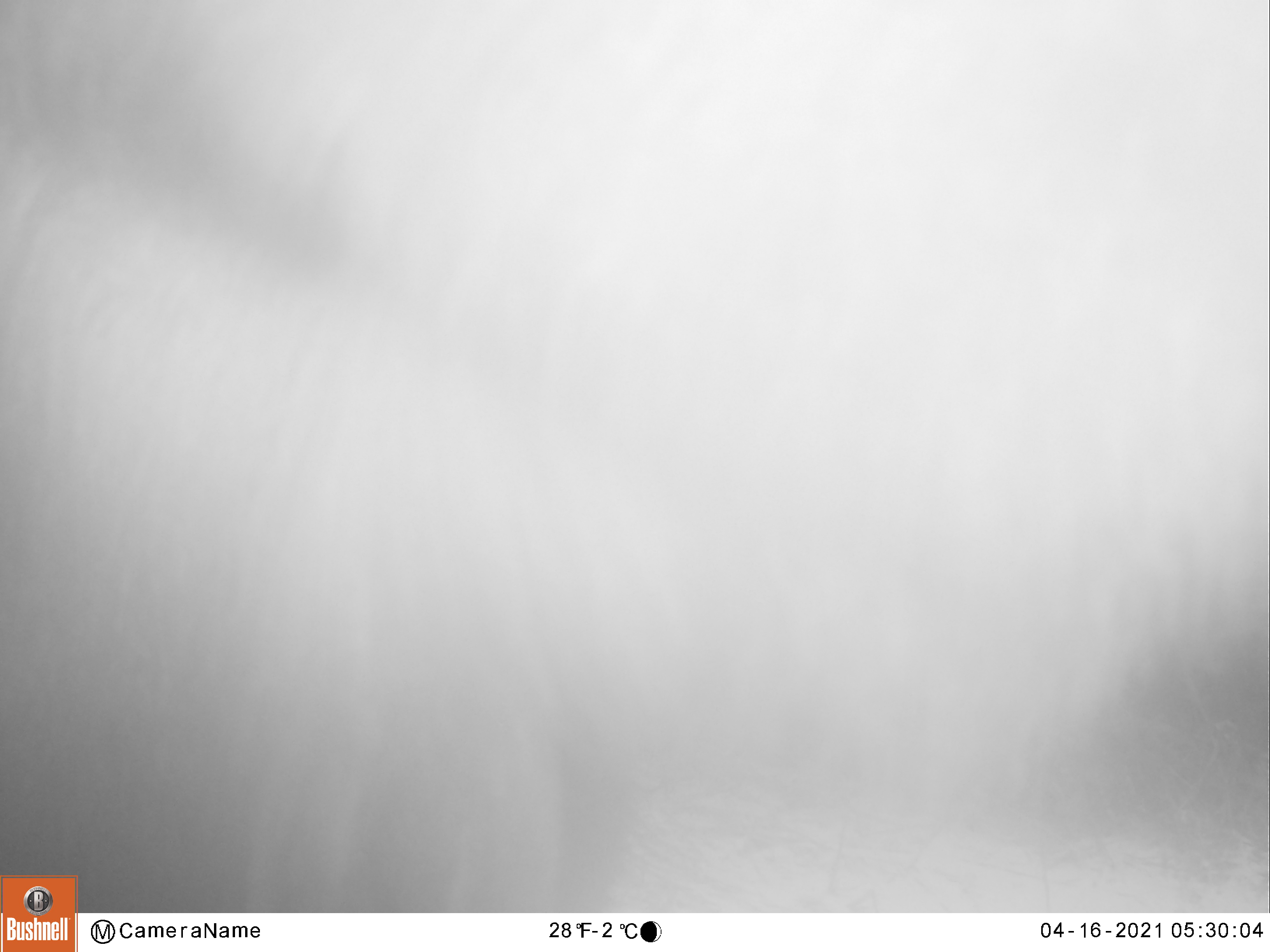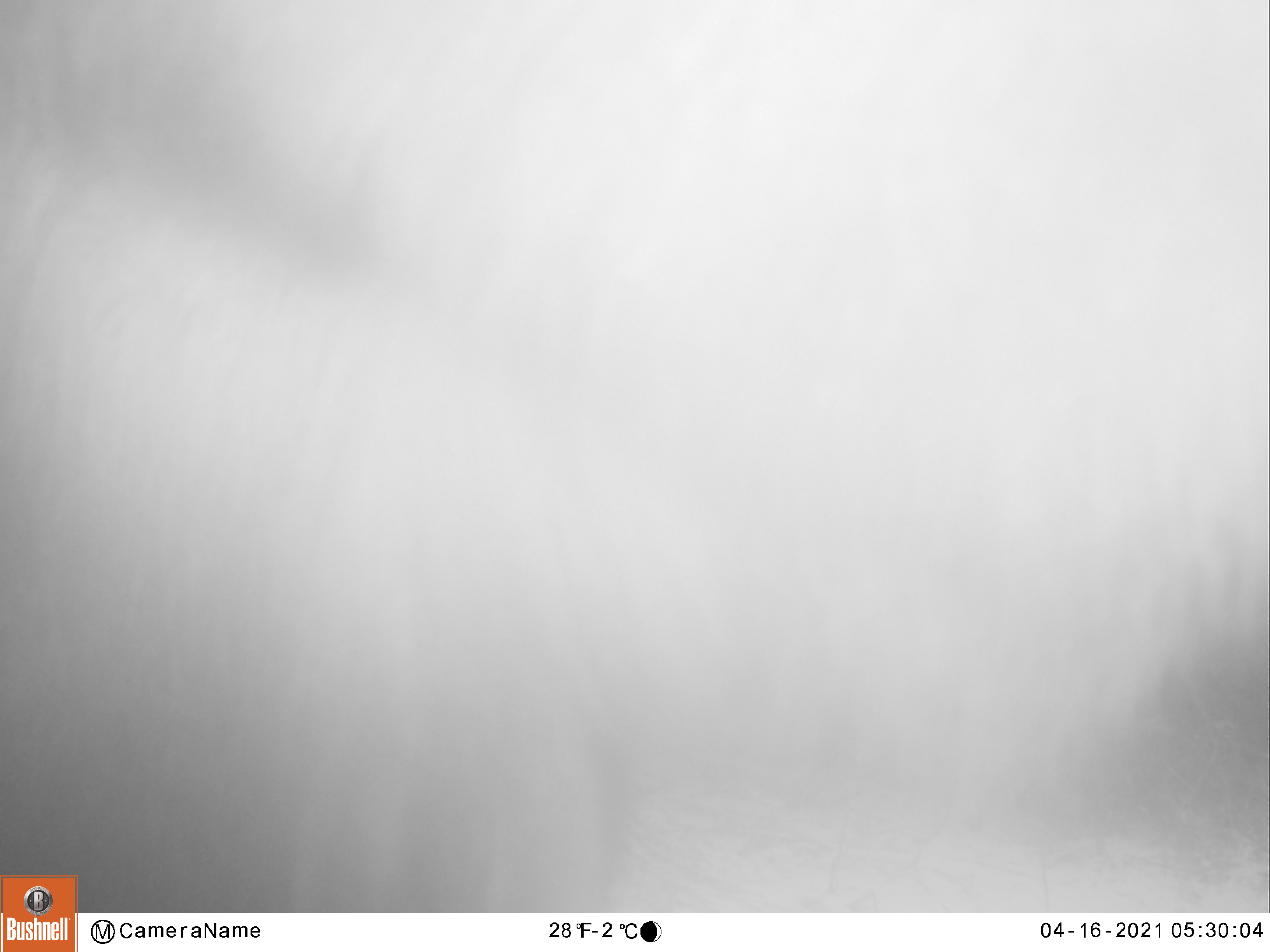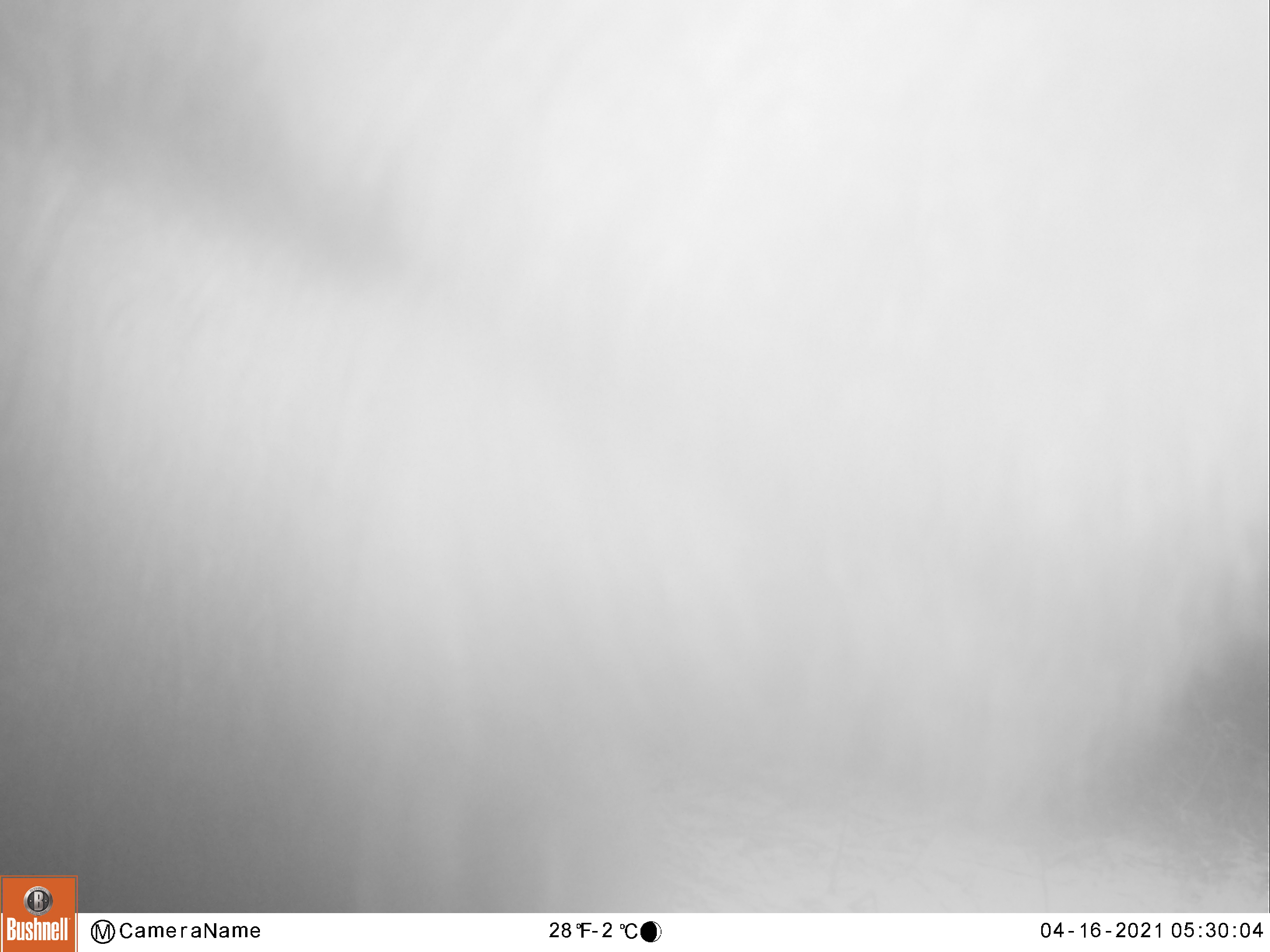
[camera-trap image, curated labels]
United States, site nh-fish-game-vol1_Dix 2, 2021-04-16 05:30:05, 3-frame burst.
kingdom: Animalia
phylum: Chordata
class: Mammalia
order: Artiodactyla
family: Cervidae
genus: Alces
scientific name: Alces alces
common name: moose